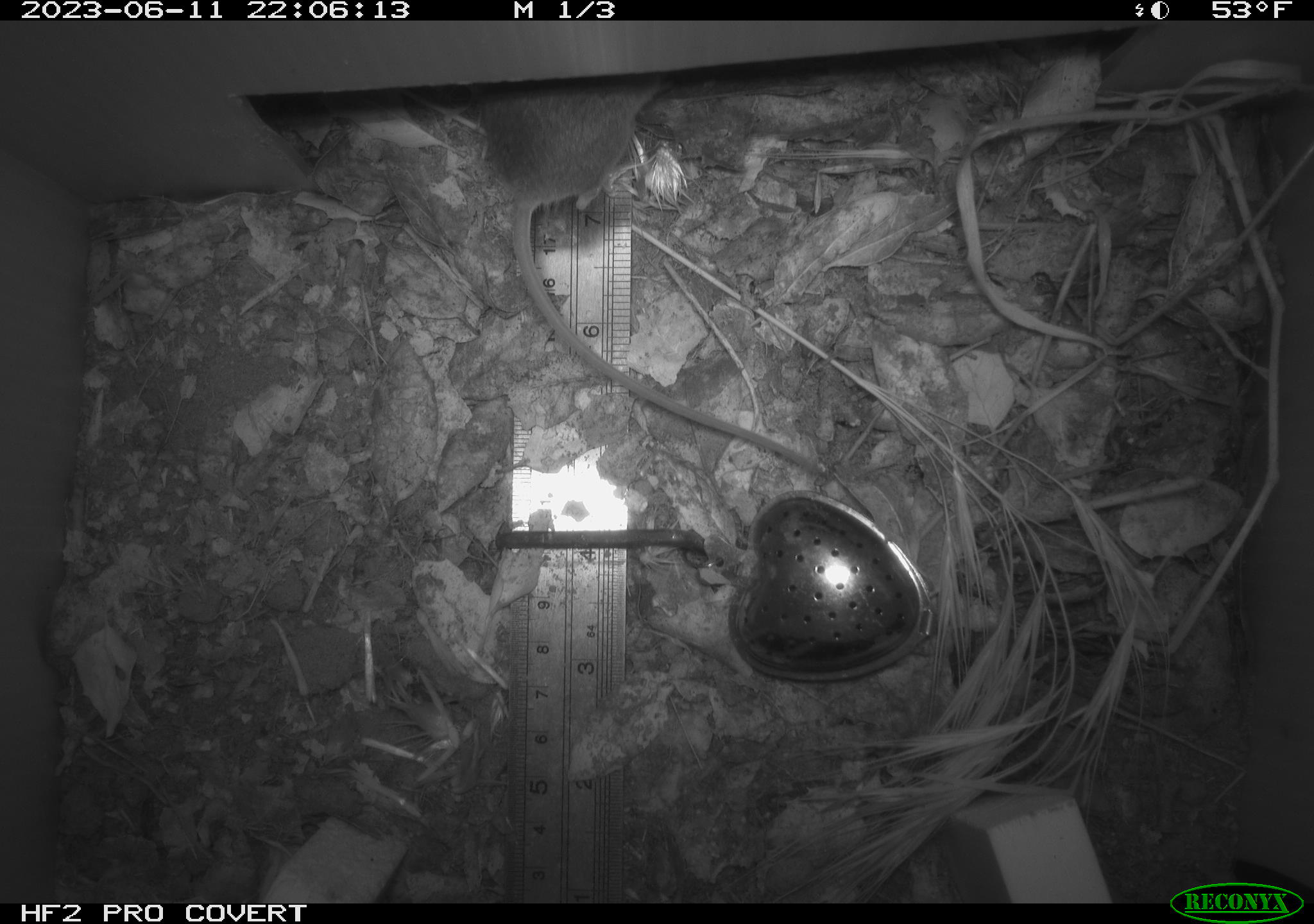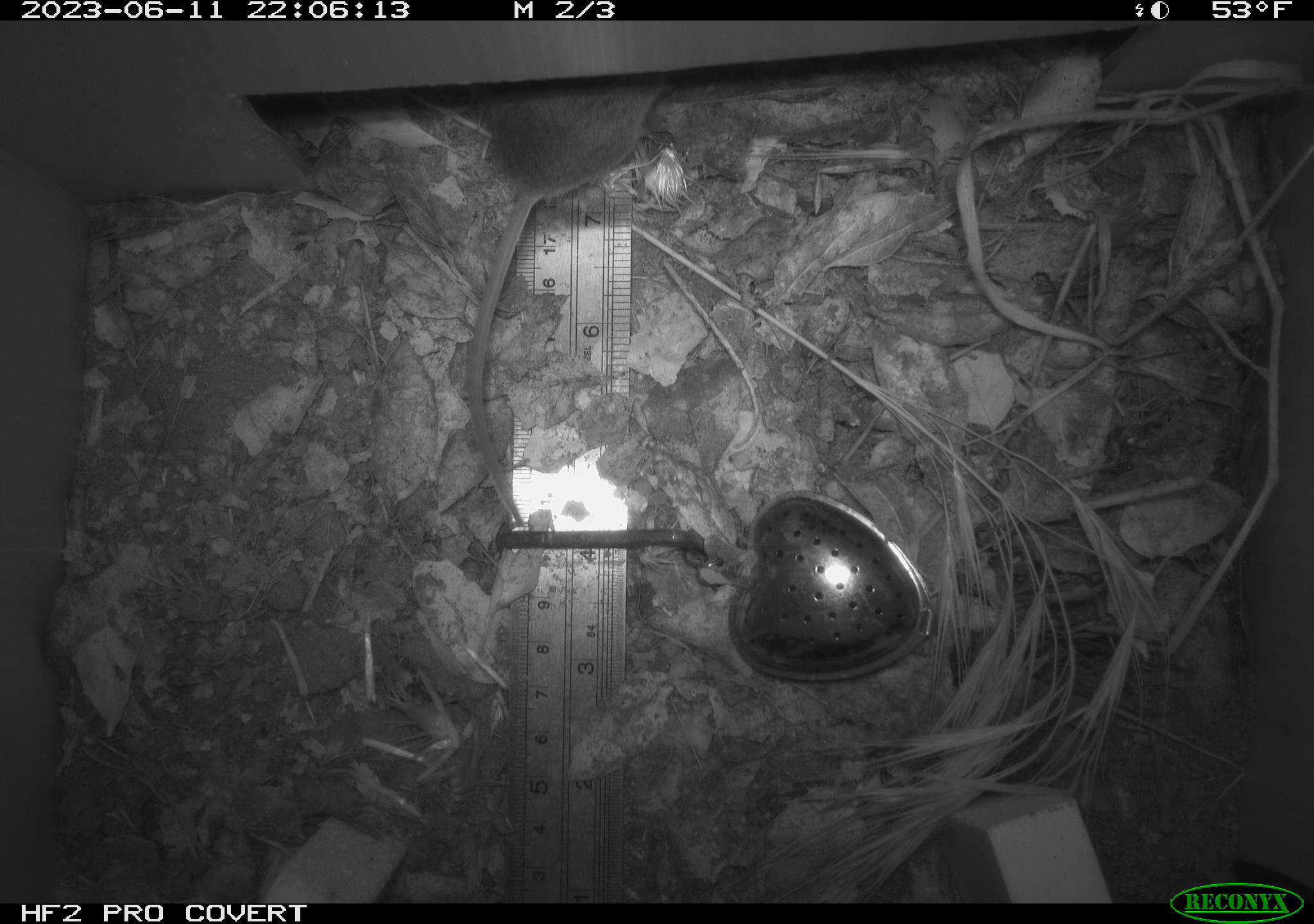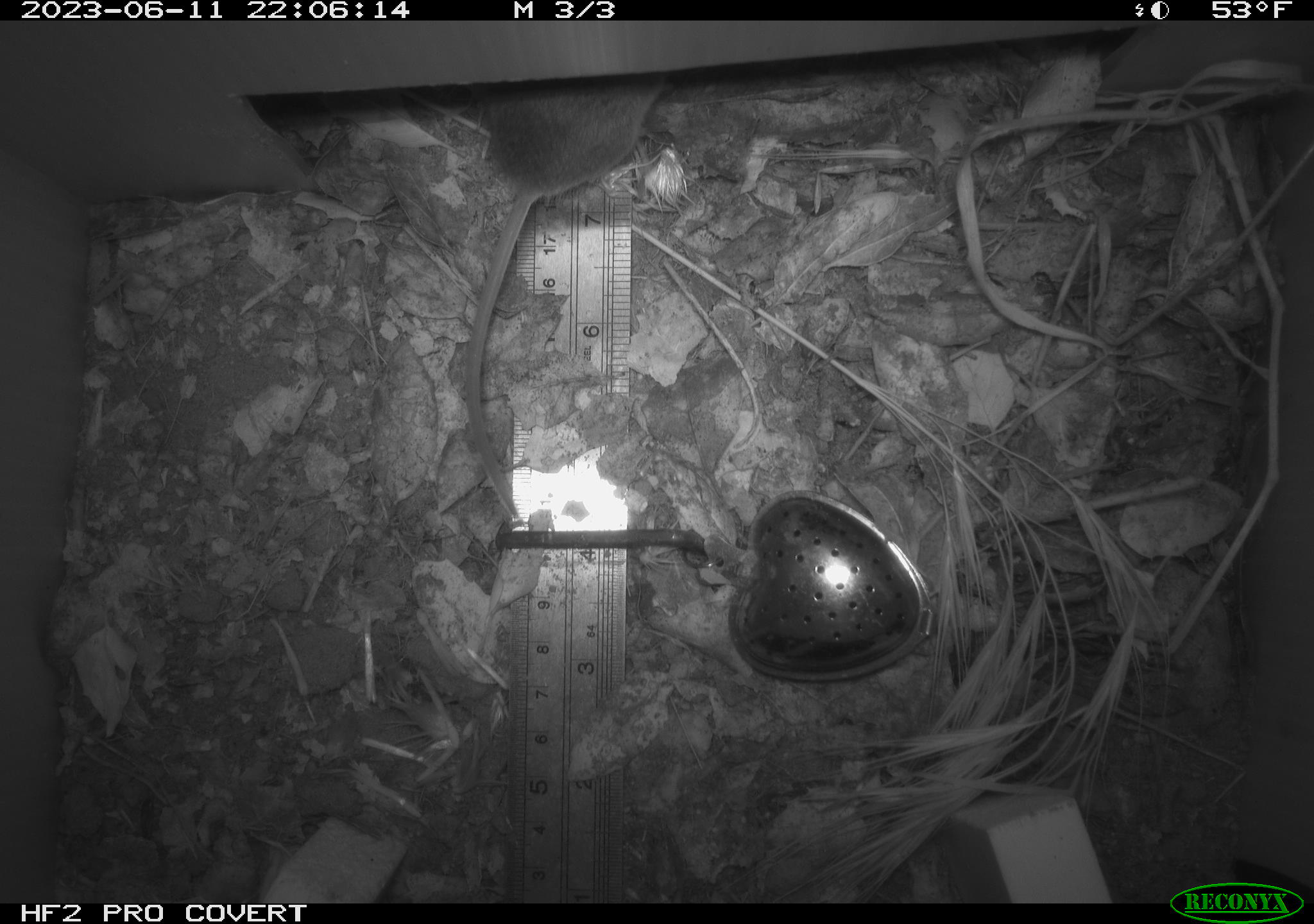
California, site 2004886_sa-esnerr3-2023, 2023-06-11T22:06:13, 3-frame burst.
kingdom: Animalia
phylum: Chordata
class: Mammalia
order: Rodentia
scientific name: Rodentia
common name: mouse species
Mouse species (Rodentia).